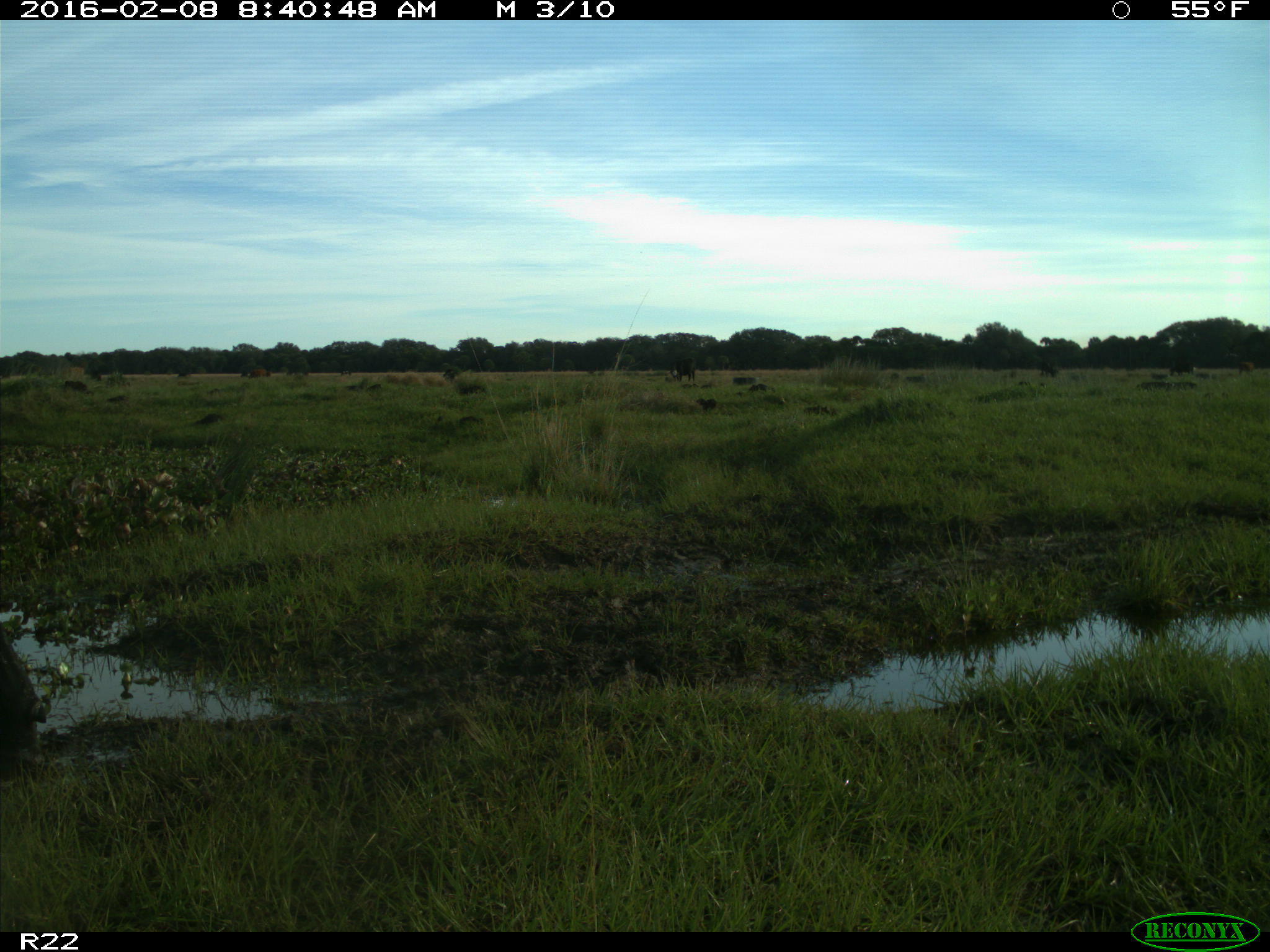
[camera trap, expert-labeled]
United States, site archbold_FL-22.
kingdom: Animalia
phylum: Chordata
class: Mammalia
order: Artiodactyla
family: Bovidae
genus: Bos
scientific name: Bos taurus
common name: domestic cow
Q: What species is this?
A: Bos taurus (domestic cow).